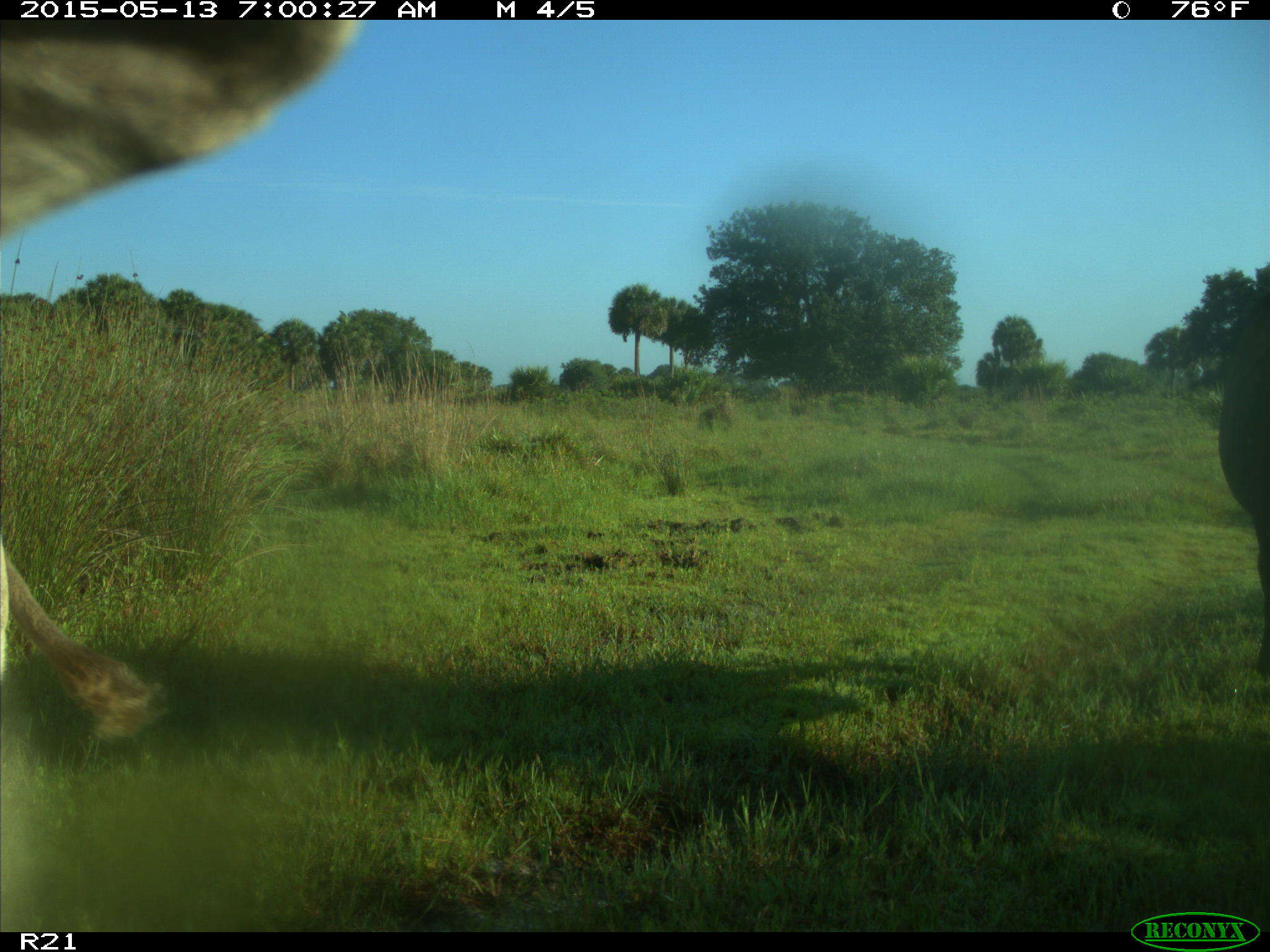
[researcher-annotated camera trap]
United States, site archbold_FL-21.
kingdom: Animalia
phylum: Chordata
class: Mammalia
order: Artiodactyla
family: Bovidae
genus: Bos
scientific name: Bos taurus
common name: domestic cow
Bos taurus (domestic cow).